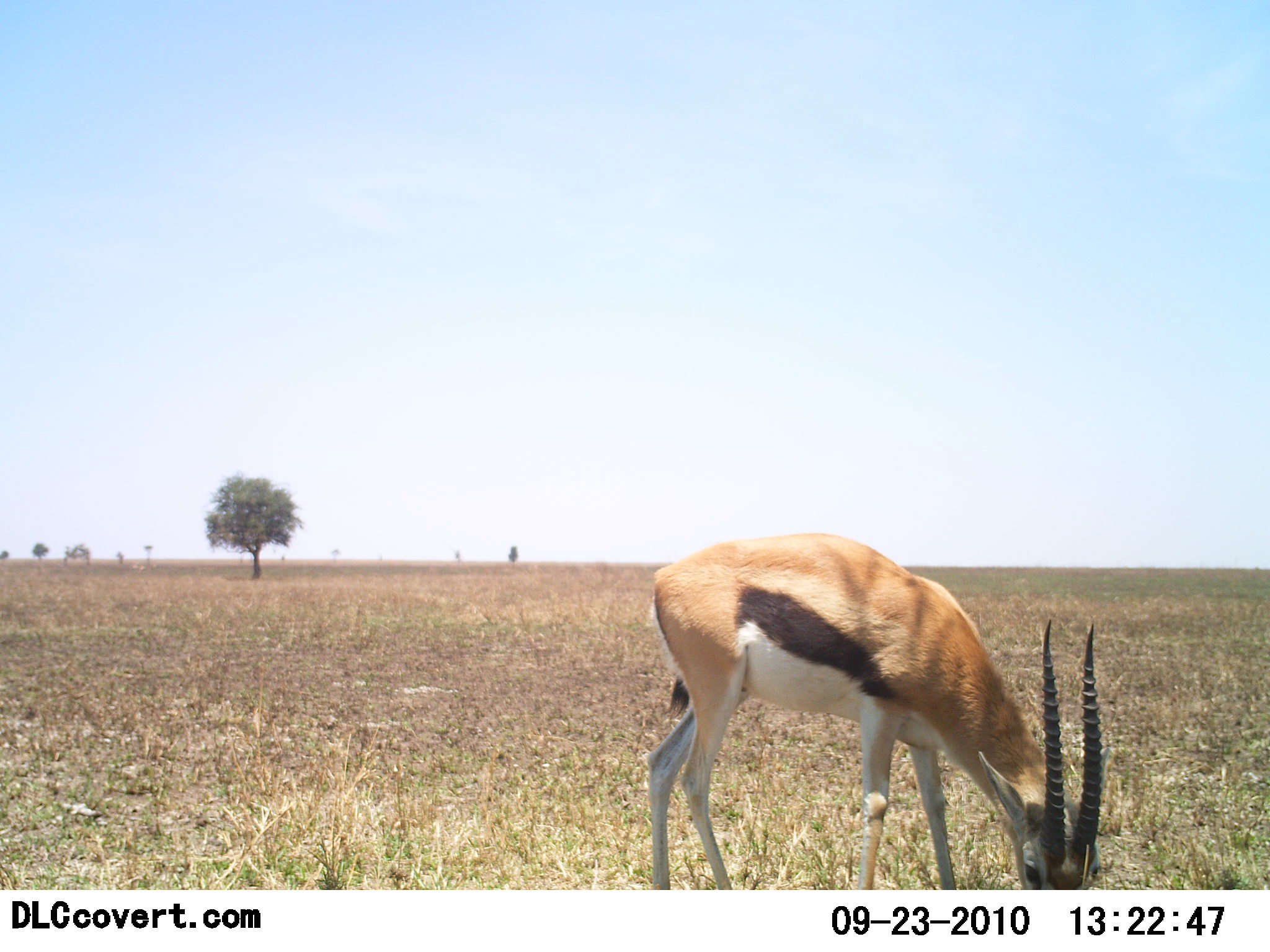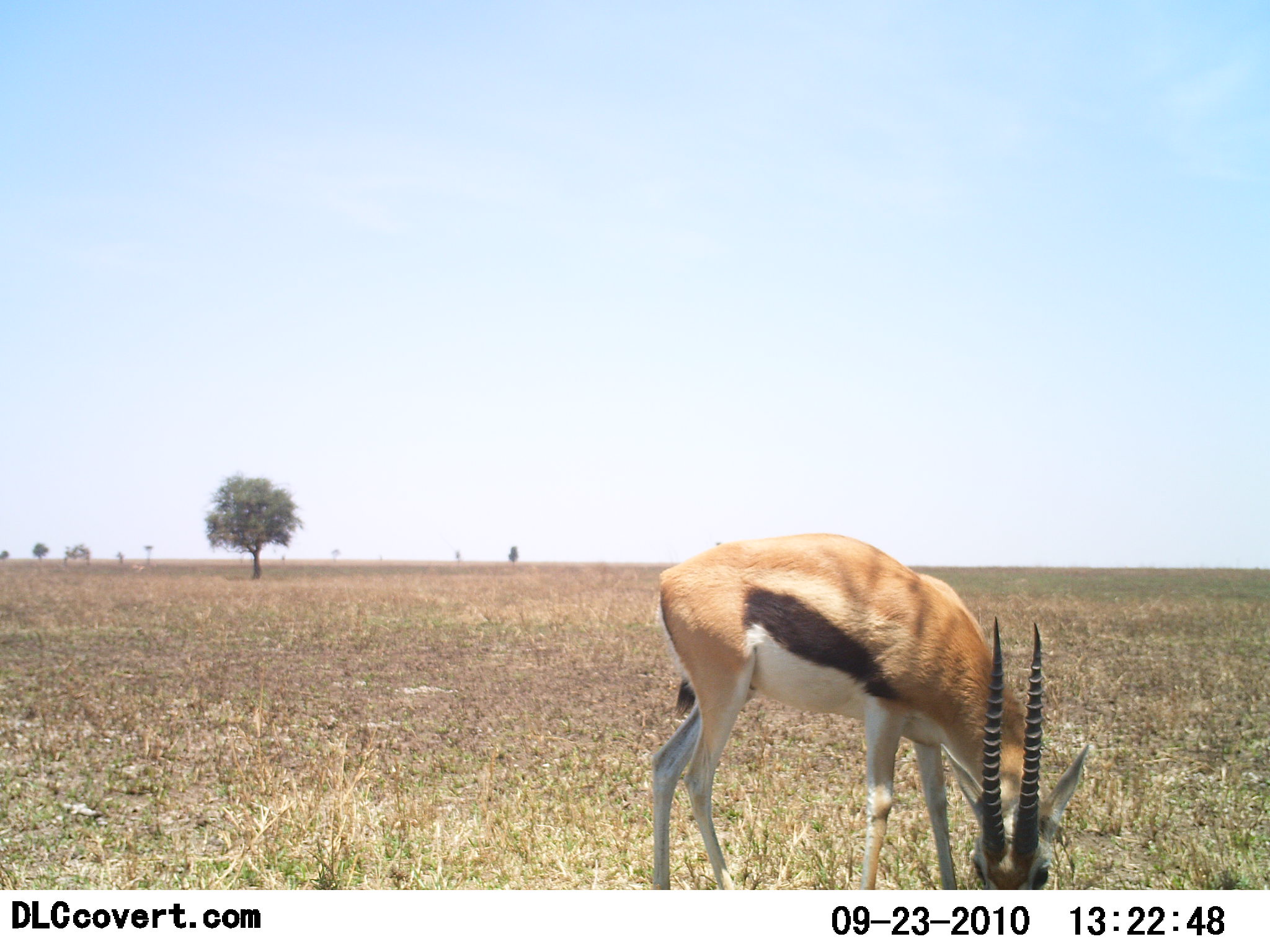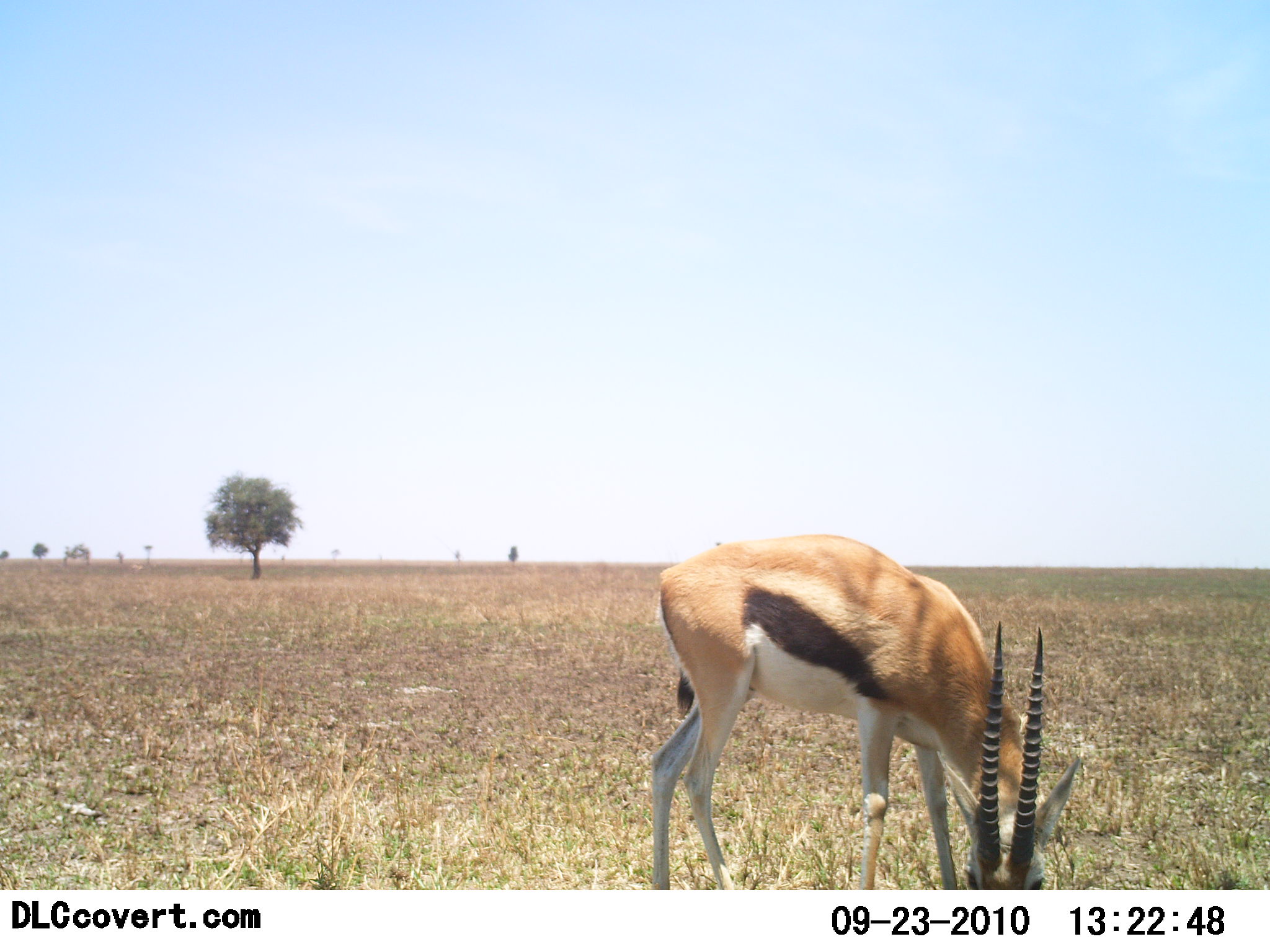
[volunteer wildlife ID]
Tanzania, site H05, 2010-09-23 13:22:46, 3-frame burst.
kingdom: Animalia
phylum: Chordata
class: Mammalia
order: Artiodactyla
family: Bovidae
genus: Eudorcas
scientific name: Eudorcas thomsonii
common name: thomson's gazelle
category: gazellethomsons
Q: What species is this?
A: Gazellethomsons (thomson's gazelle) (Eudorcas thomsonii).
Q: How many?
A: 1.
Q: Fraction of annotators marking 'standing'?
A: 22%.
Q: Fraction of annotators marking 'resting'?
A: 0%.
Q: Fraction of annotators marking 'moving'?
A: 0%.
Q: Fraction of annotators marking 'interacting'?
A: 0%.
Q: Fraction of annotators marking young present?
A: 0%.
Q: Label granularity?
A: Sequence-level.